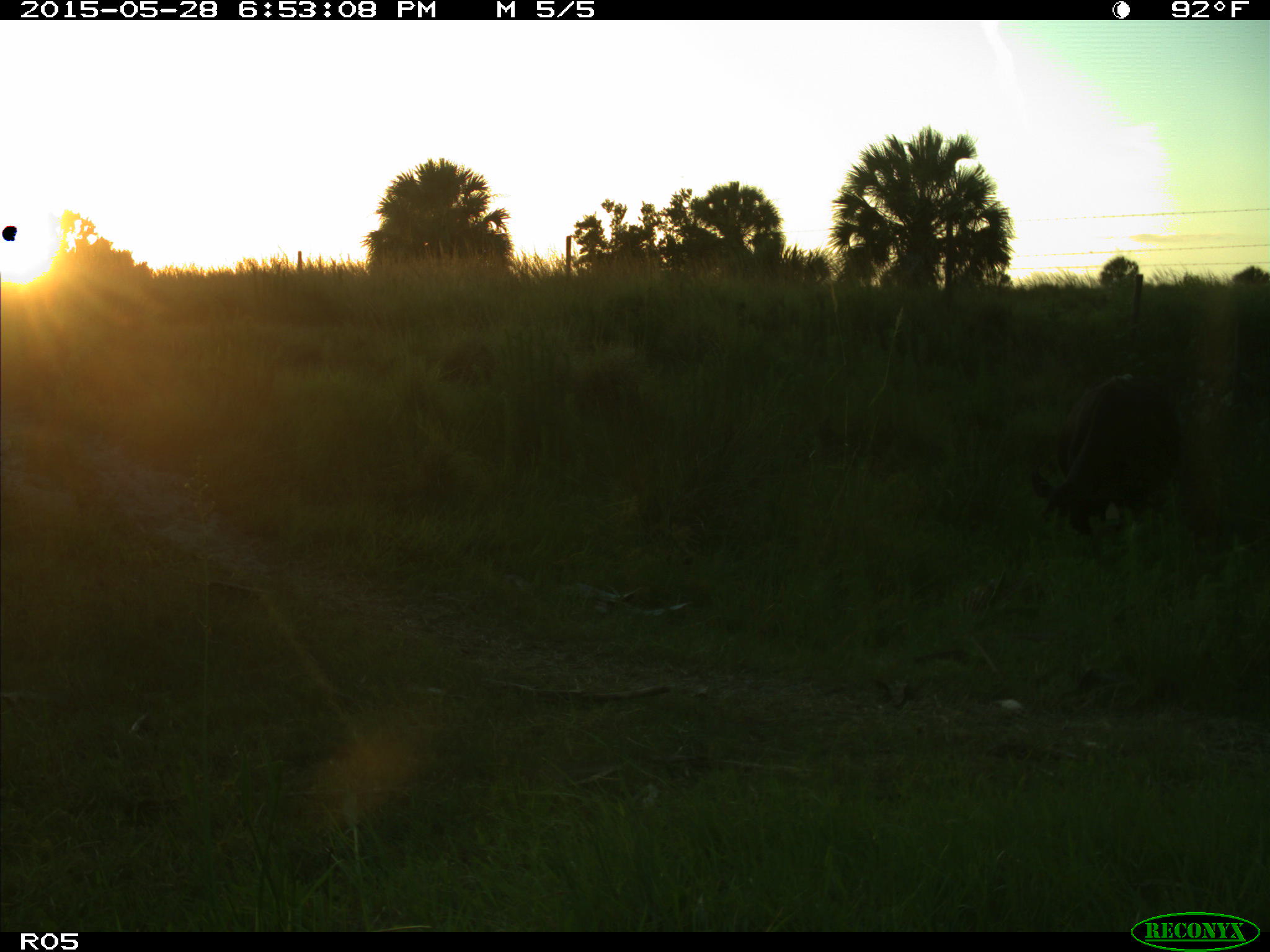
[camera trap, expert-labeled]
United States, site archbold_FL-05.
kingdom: Animalia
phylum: Chordata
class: Mammalia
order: Artiodactyla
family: Bovidae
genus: Bos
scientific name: Bos taurus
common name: domestic cow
Bos taurus (domestic cow).